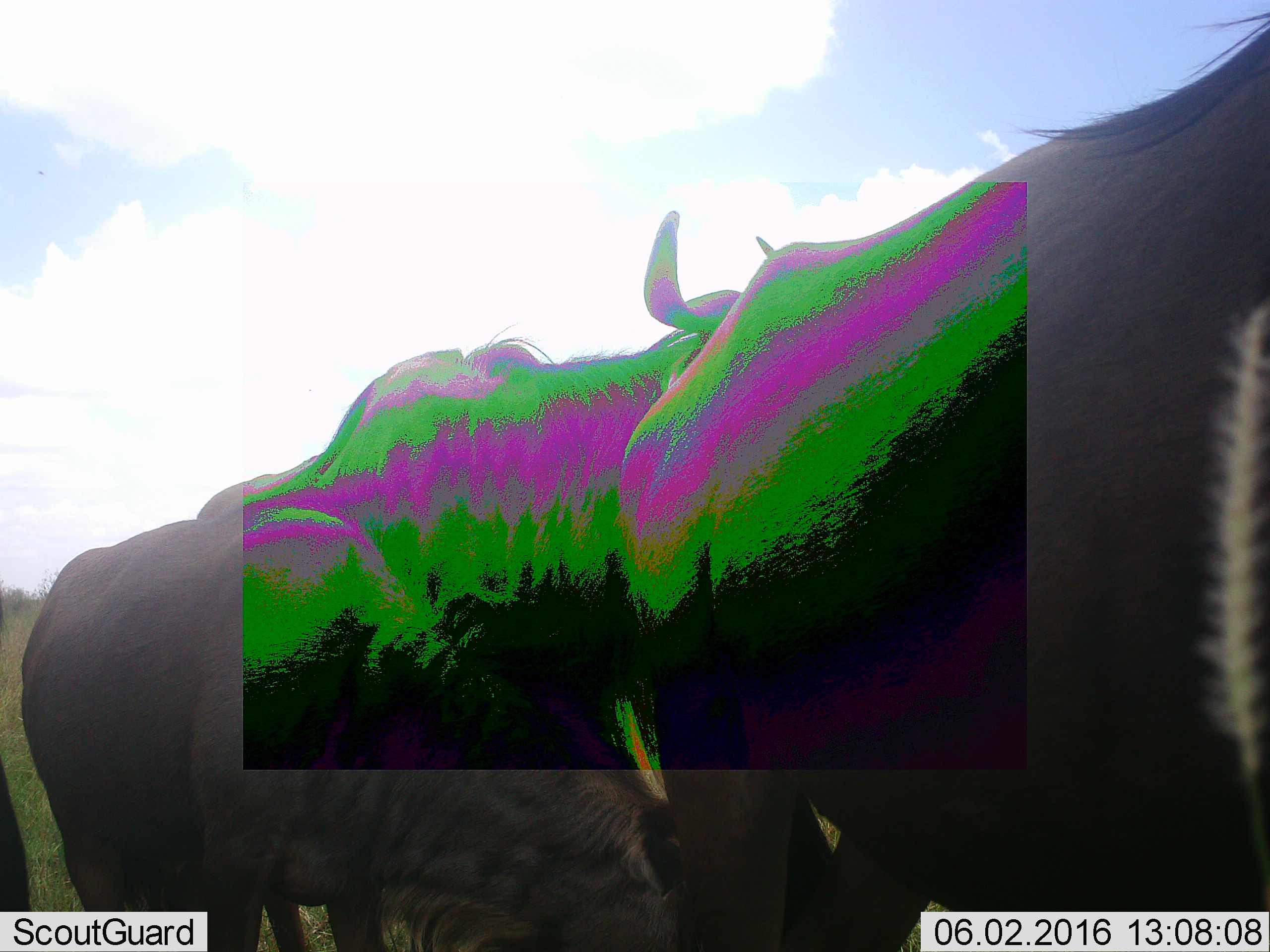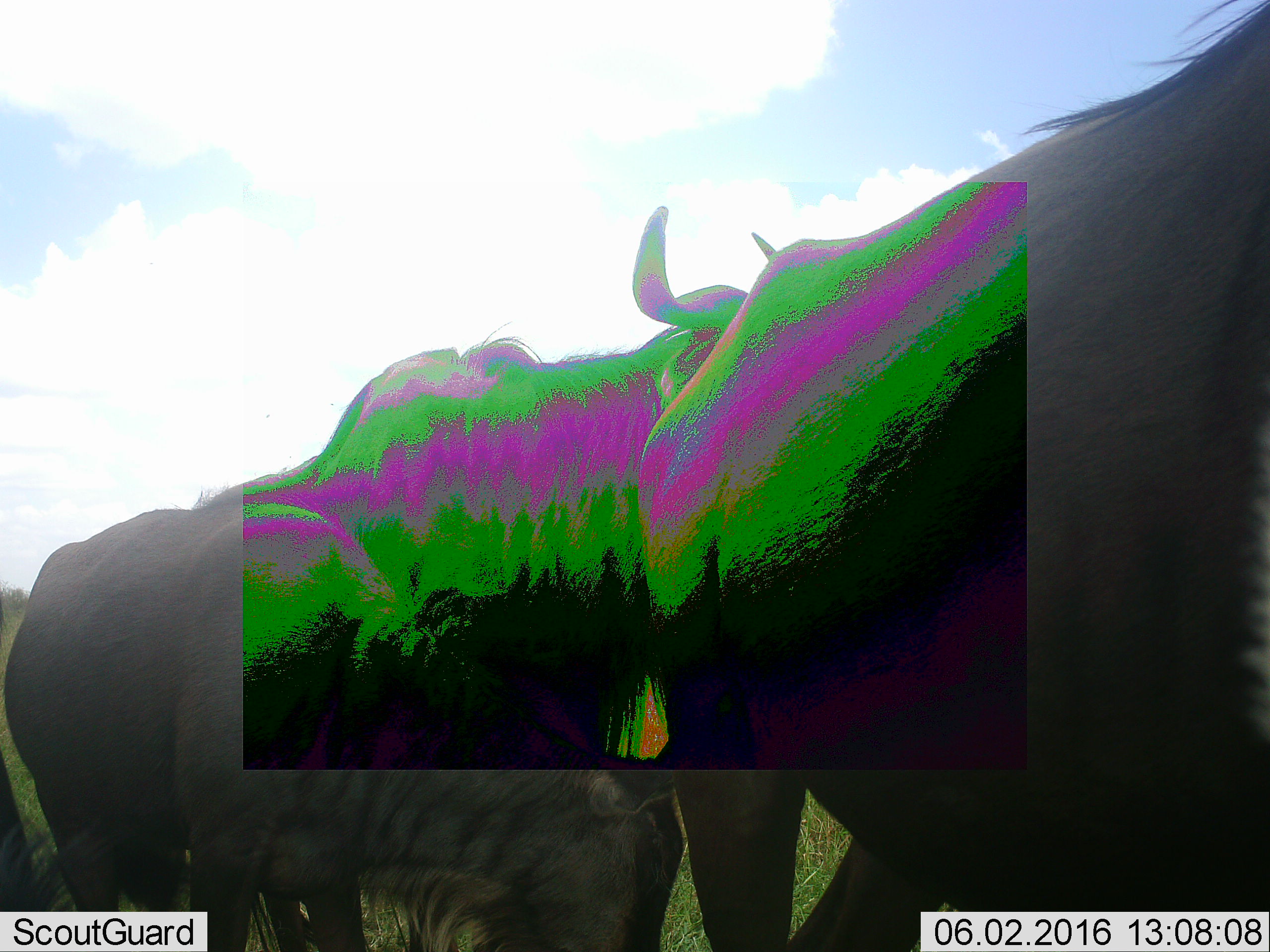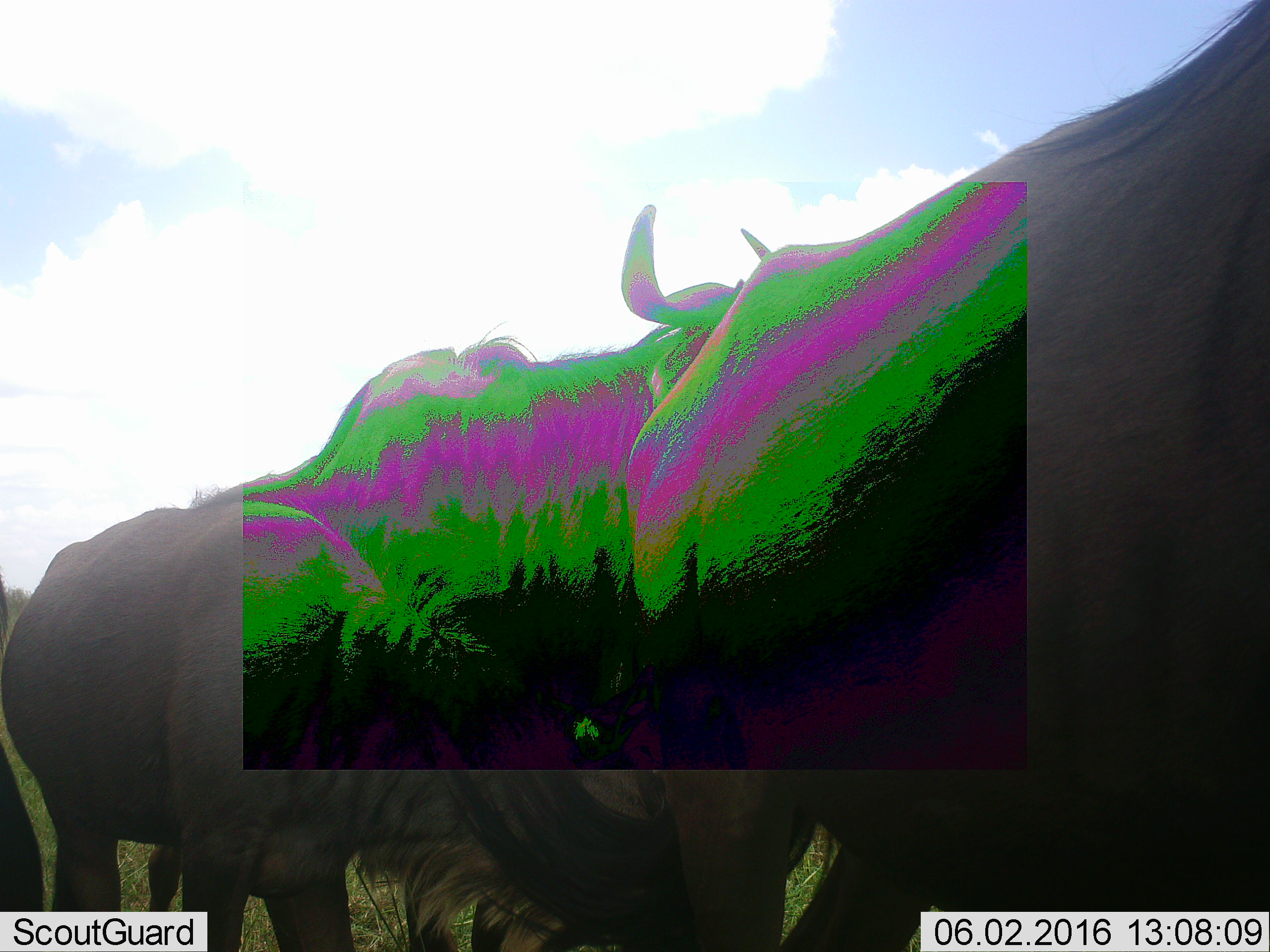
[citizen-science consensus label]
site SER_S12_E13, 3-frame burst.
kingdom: Animalia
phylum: Chordata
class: Mammalia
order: Artiodactyla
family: Bovidae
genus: Connochaetes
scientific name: Connochaetes taurinus taurinus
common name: blue wildebeest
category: wildebeestblue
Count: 3.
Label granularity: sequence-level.